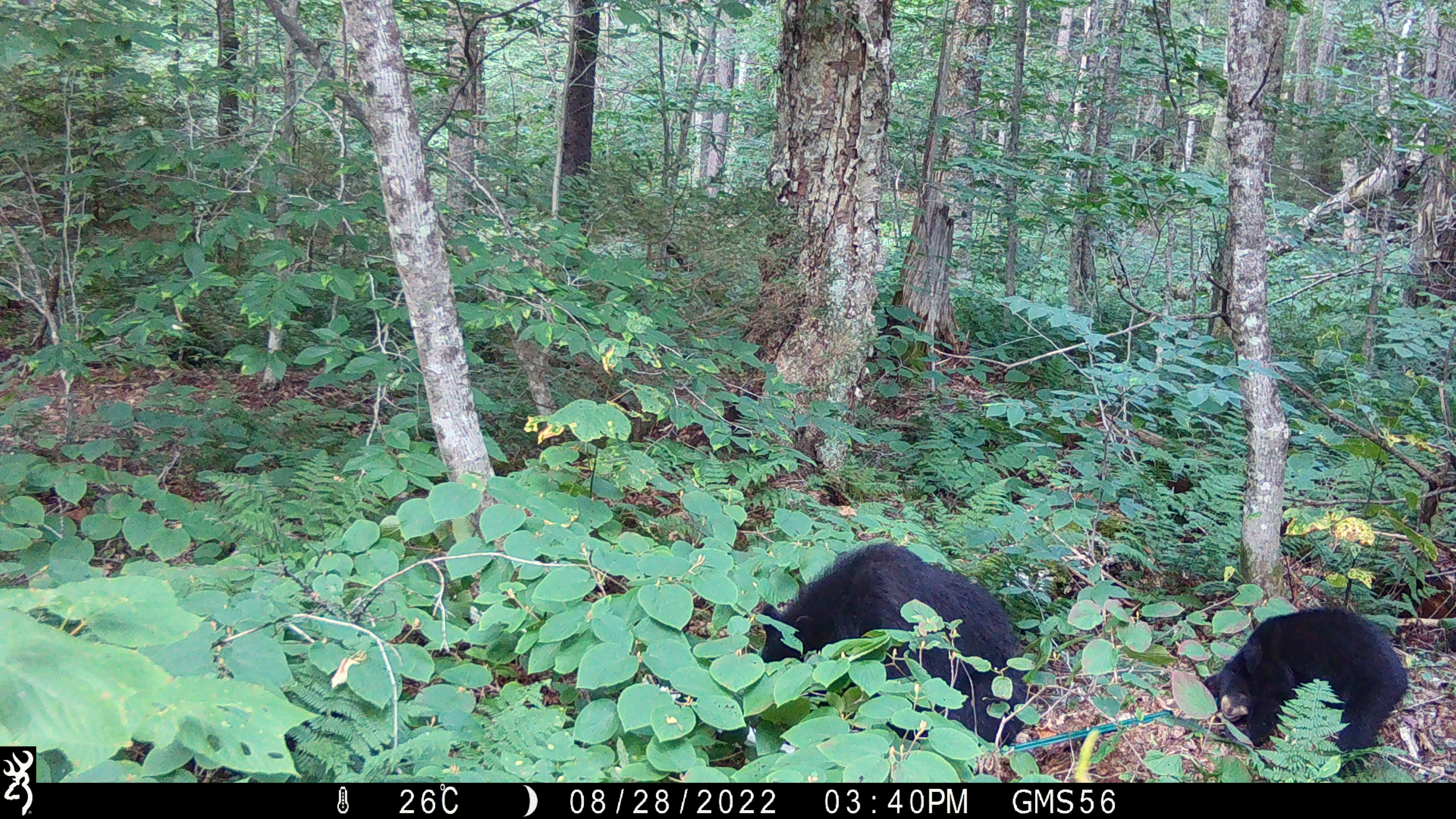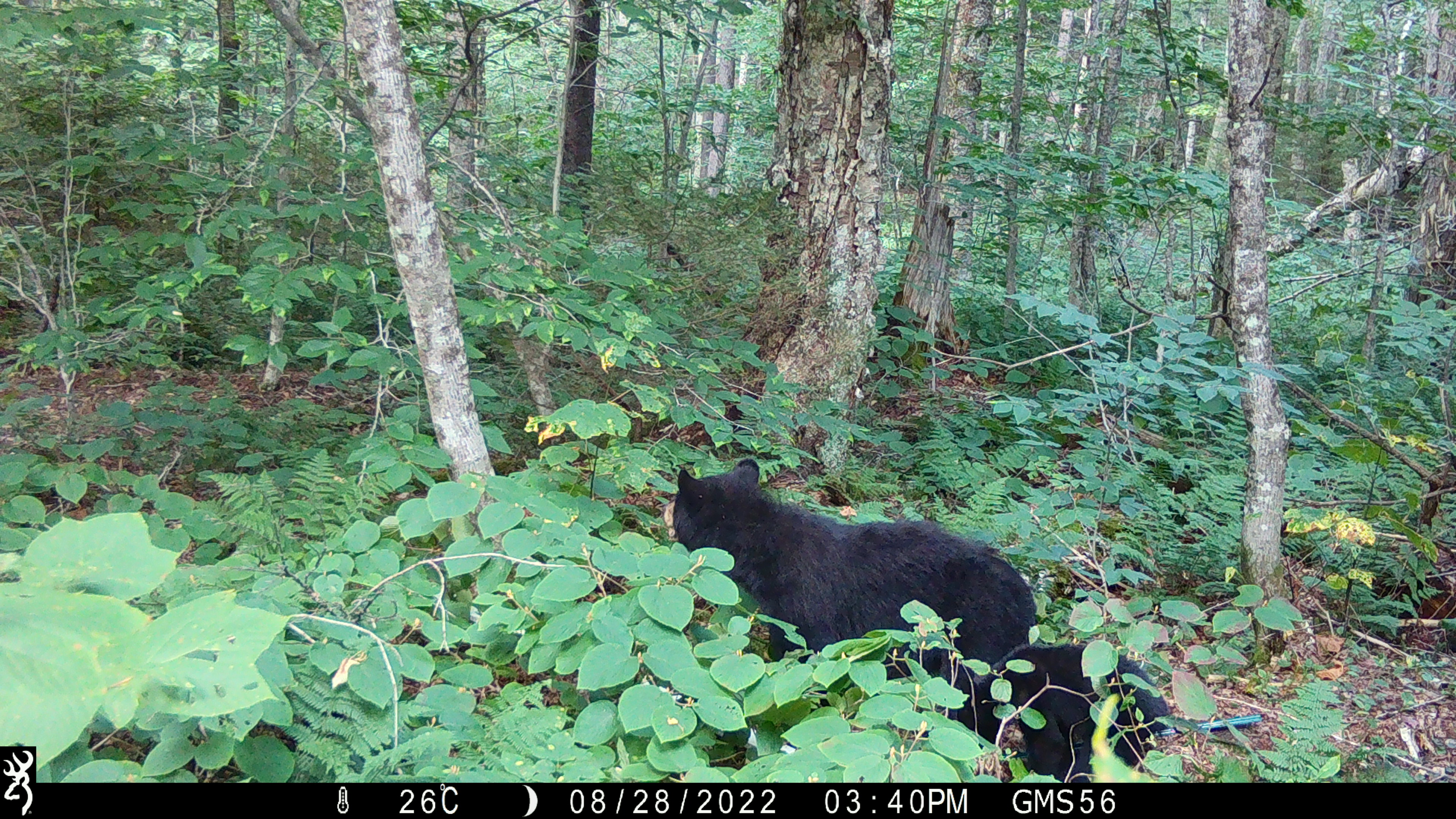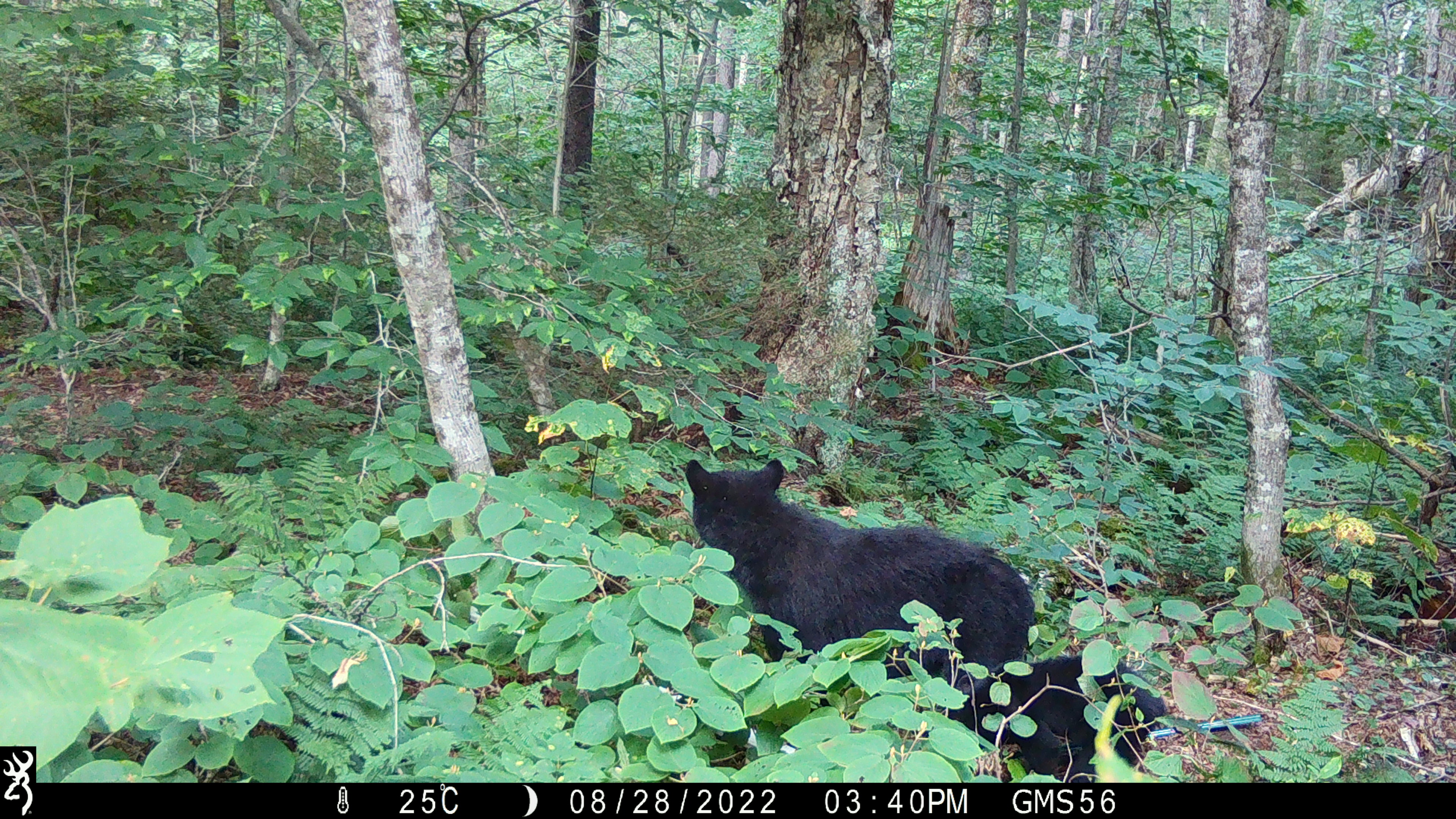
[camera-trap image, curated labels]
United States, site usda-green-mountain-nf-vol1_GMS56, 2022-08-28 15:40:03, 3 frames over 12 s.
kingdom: Animalia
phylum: Chordata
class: Mammalia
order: Carnivora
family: Ursidae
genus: Ursus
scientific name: Ursus americanus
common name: black bear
Black bear (Ursus americanus).